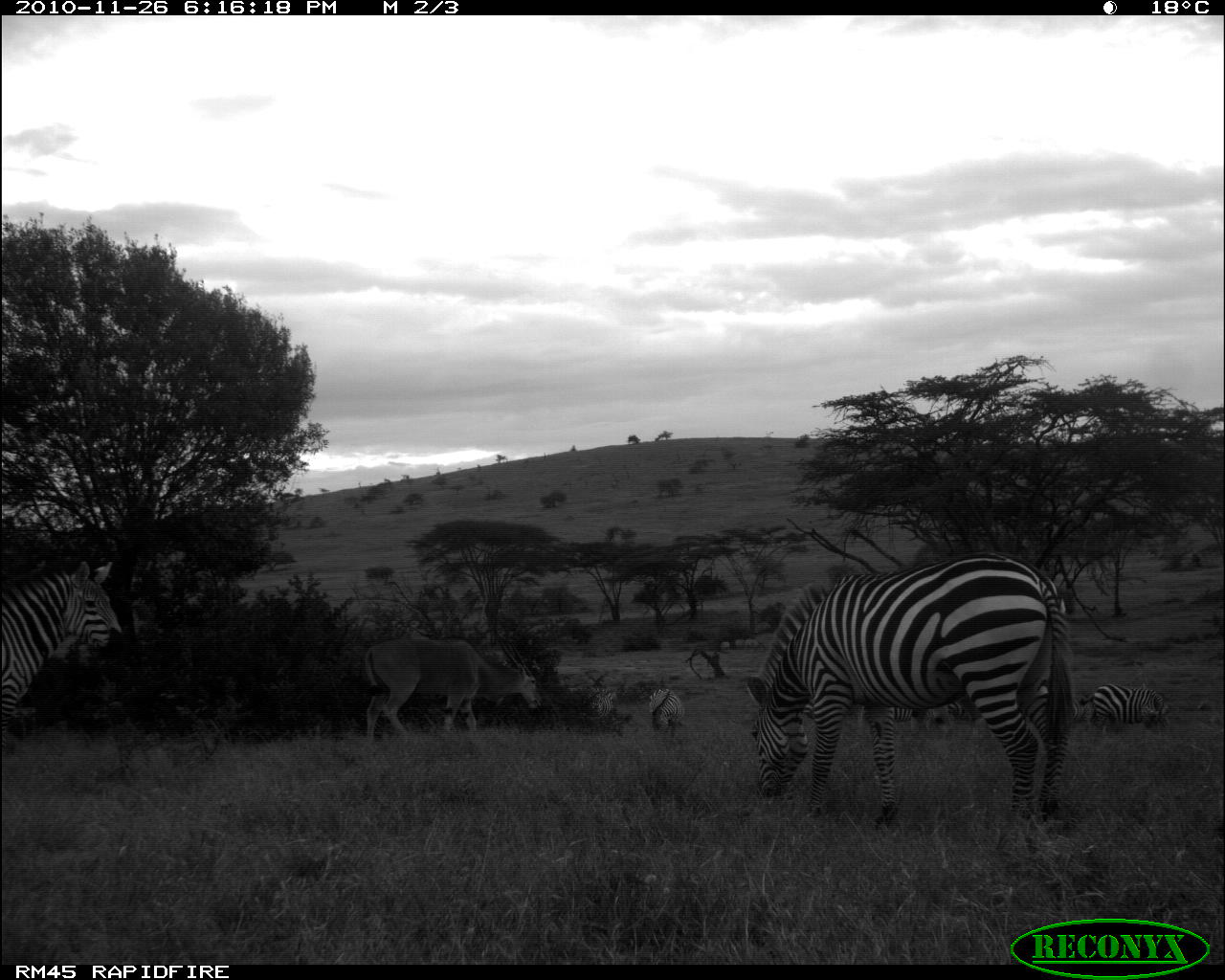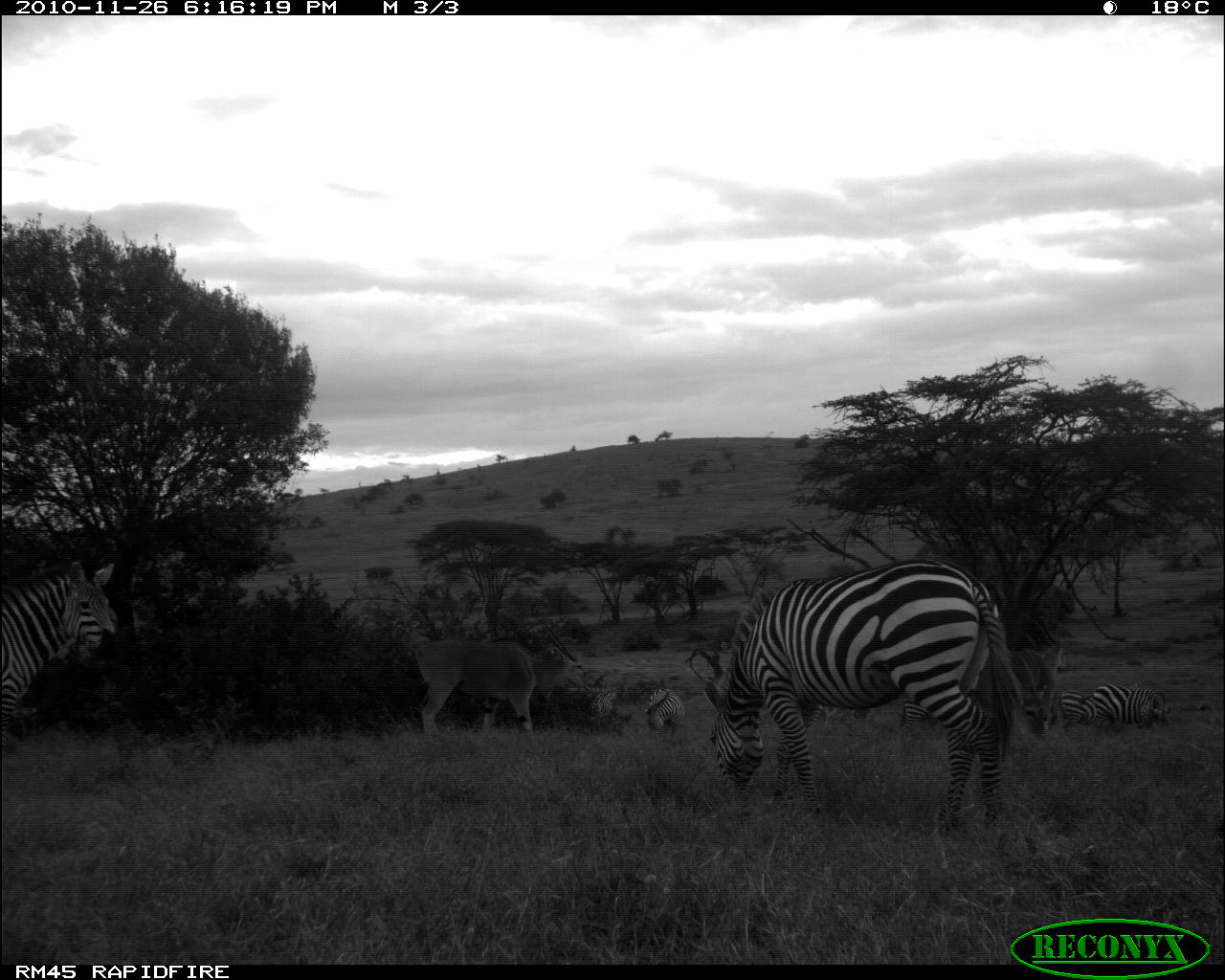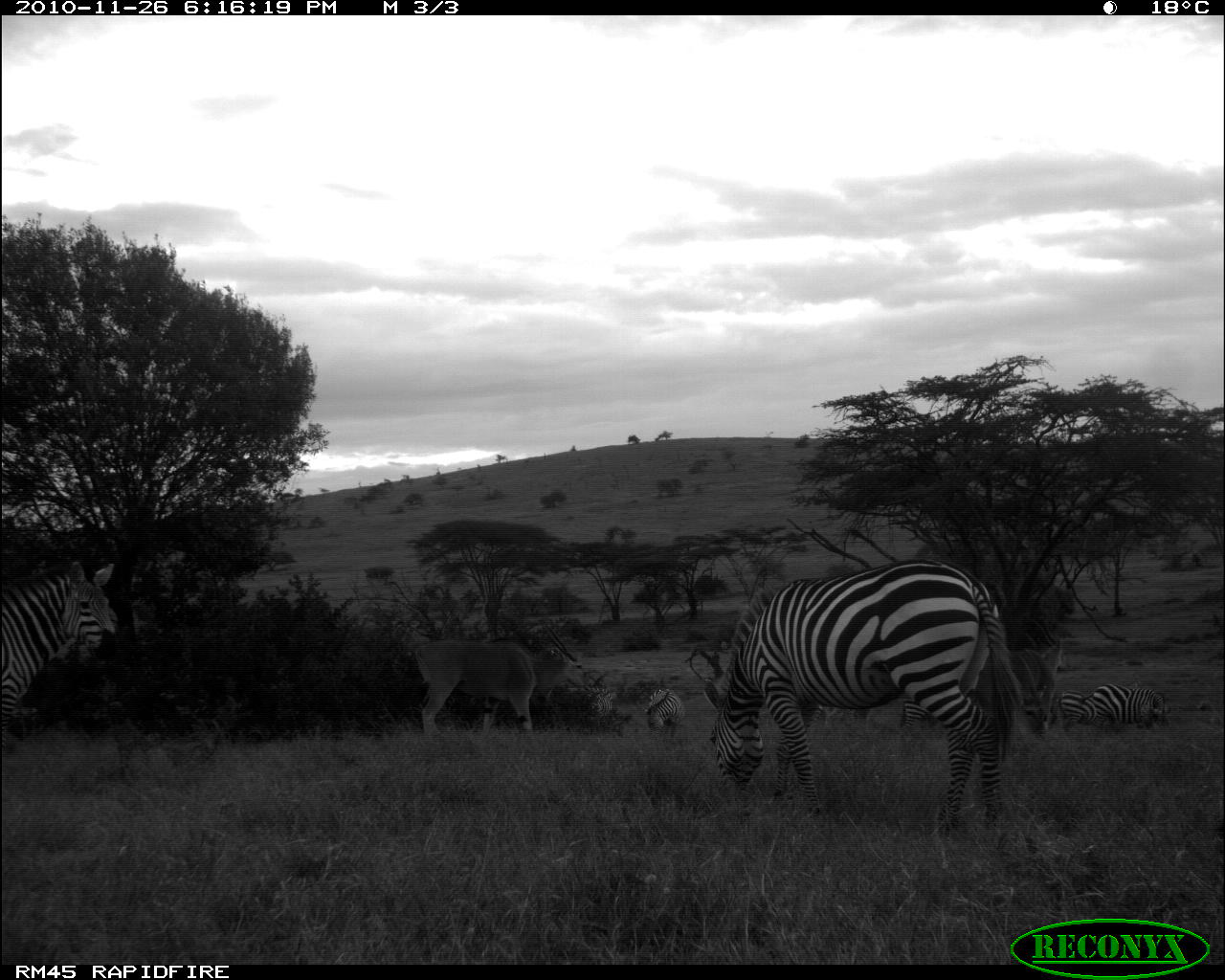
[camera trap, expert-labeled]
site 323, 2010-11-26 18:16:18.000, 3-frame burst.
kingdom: Animalia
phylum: Chordata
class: Mammalia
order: Perissodactyla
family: Equidae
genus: Equus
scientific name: Equus quagga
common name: plains zebra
Equus quagga (plains zebra), count 7.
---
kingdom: Animalia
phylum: Chordata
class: Mammalia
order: Artiodactyla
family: Bovidae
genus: Tragelaphus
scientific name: Tragelaphus oryx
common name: eland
Tragelaphus oryx (eland), count 2.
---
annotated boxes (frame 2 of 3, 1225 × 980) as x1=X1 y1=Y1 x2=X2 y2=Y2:
tragelaphus oryx: x1=700 y1=553 x2=1024 y2=835; x1=0 y1=550 x2=117 y2=723; x1=410 y1=634 x2=574 y2=736; x1=1008 y1=638 x2=1066 y2=735; x1=1130 y1=684 x2=1171 y2=733; x1=643 y1=687 x2=682 y2=737; x1=1095 y1=680 x2=1132 y2=726; x1=1058 y1=689 x2=1097 y2=732; x1=581 y1=675 x2=613 y2=725